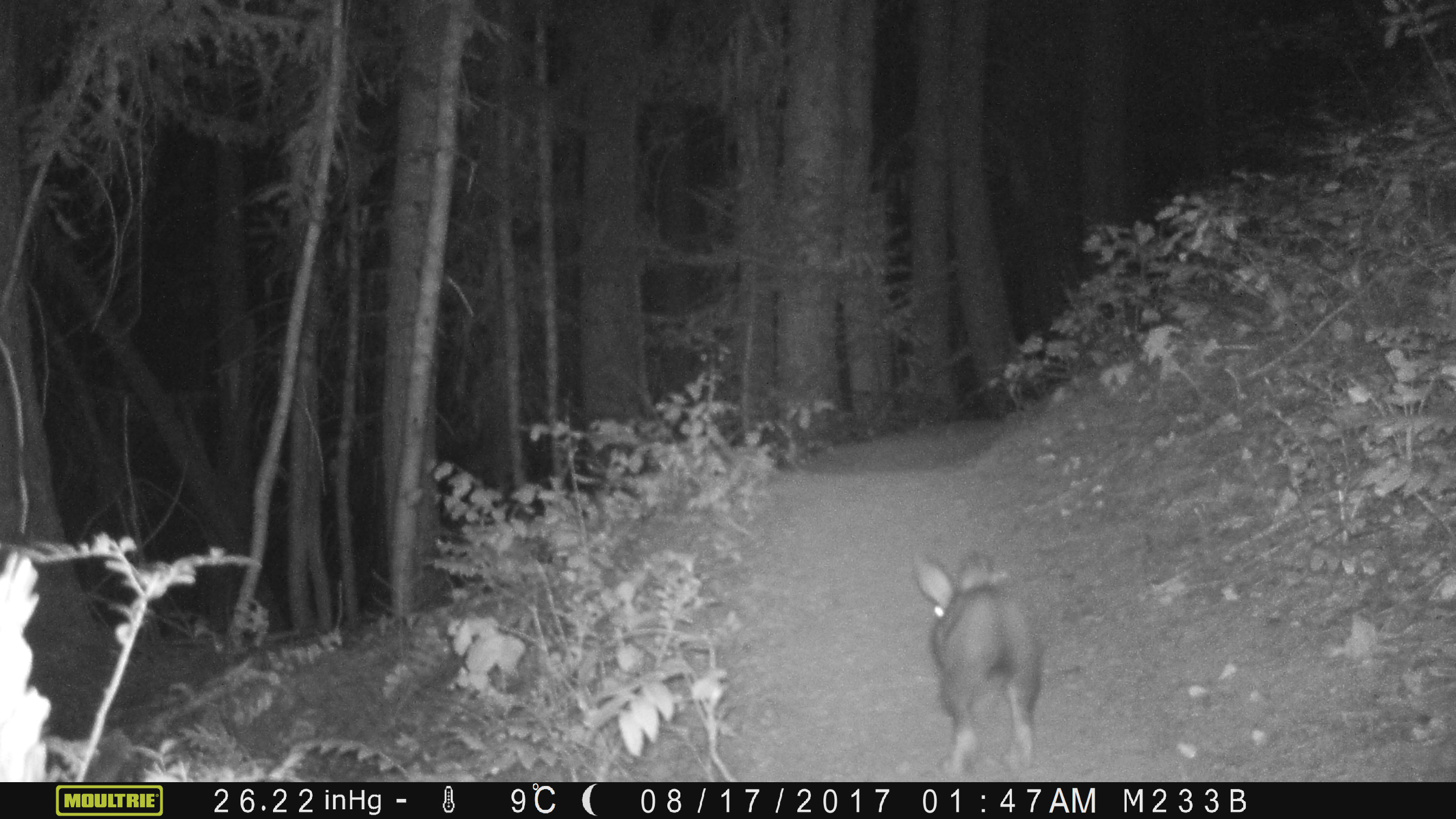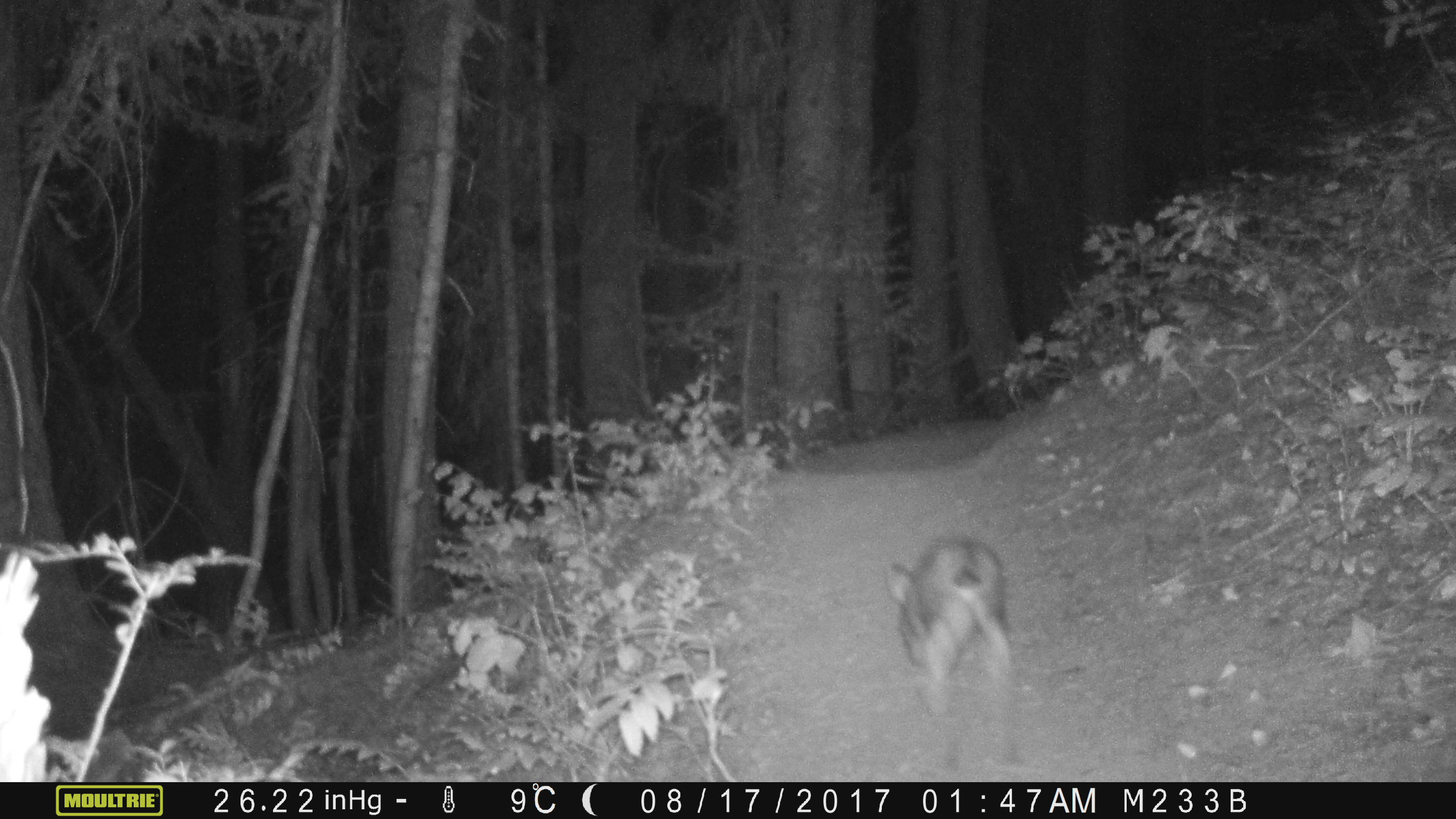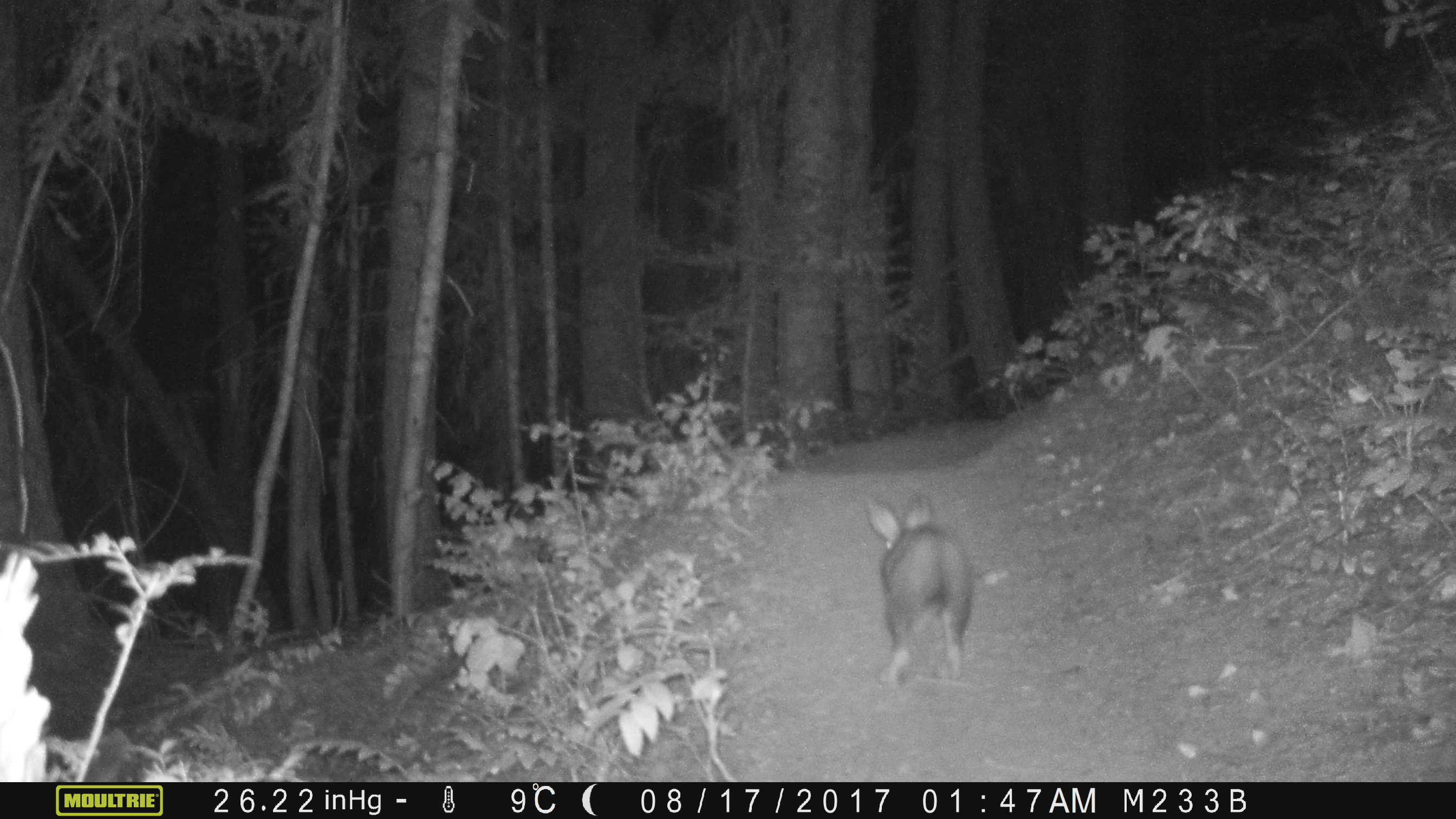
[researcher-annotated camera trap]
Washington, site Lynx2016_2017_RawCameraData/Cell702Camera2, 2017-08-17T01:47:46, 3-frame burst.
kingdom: Animalia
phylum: Chordata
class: Mammalia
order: Lagomorpha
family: Leporidae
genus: Lepus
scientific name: Lepus americanus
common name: snowshoe hare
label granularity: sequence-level